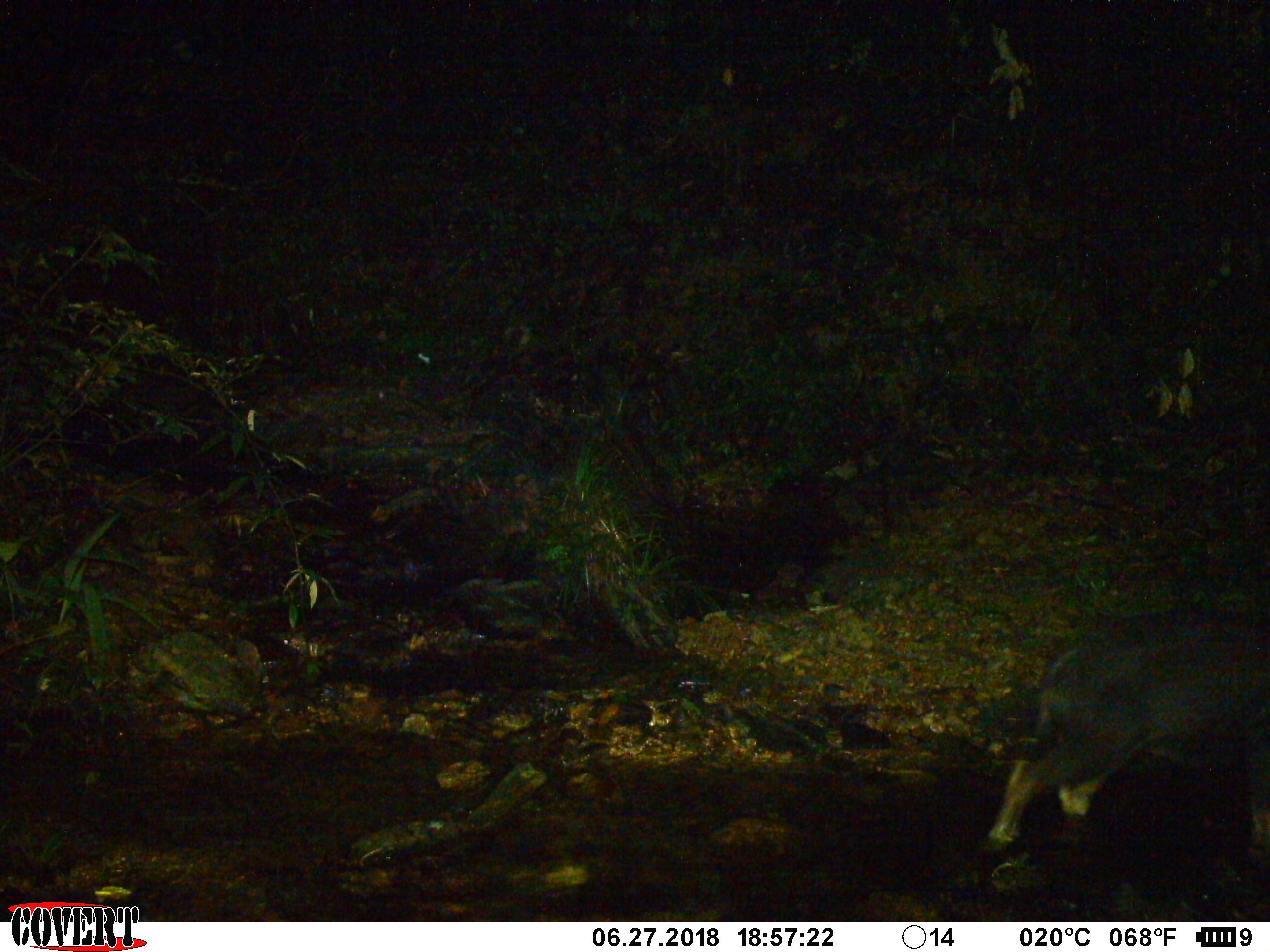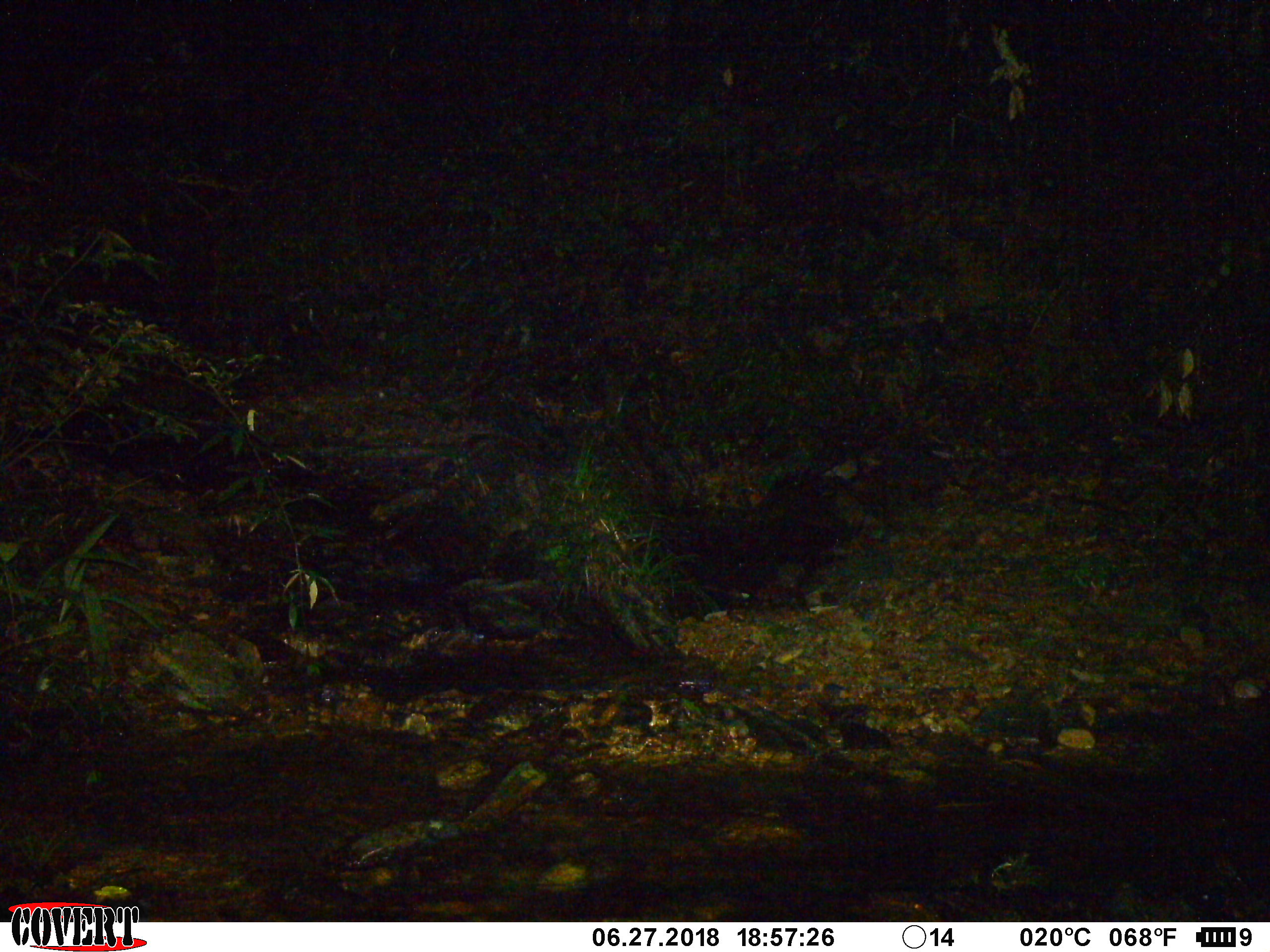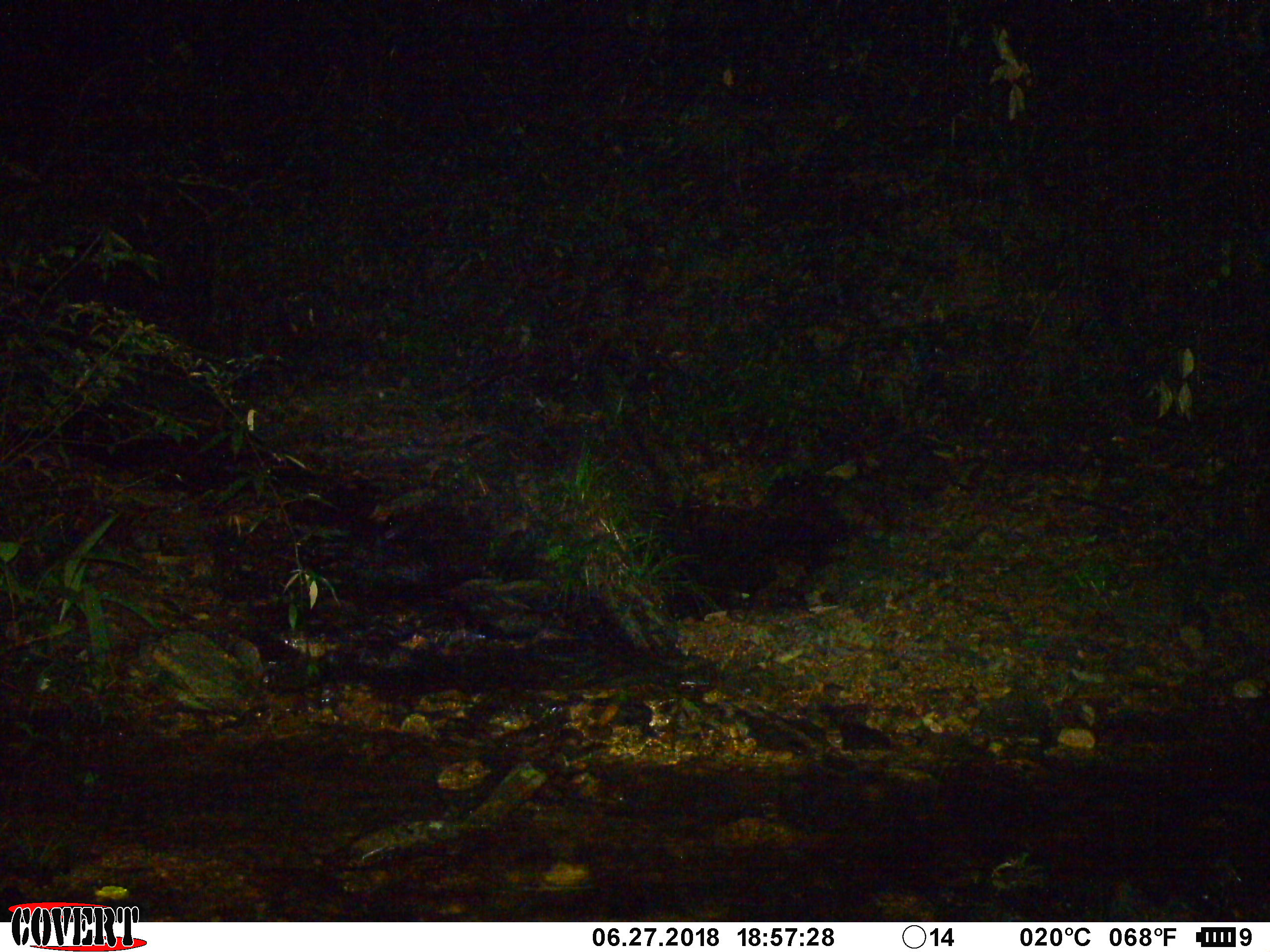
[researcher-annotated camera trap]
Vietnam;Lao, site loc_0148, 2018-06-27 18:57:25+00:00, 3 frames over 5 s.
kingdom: Animalia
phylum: Chordata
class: Mammalia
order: Artiodactyla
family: Bovidae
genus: Capricornis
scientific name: Capricornis sumatraensis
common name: chinese serow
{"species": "chinese serow (Capricornis sumatraensis)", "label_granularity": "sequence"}